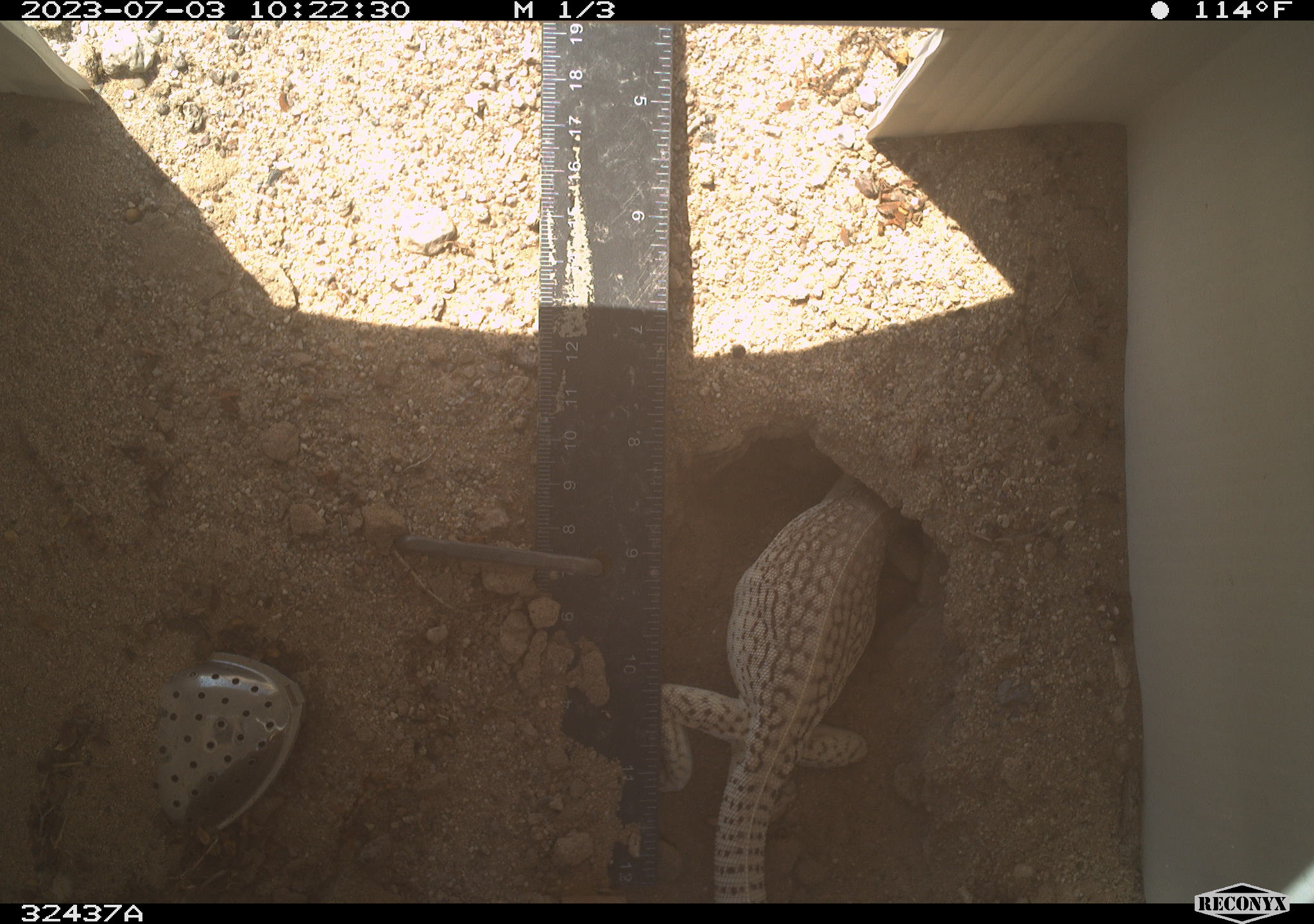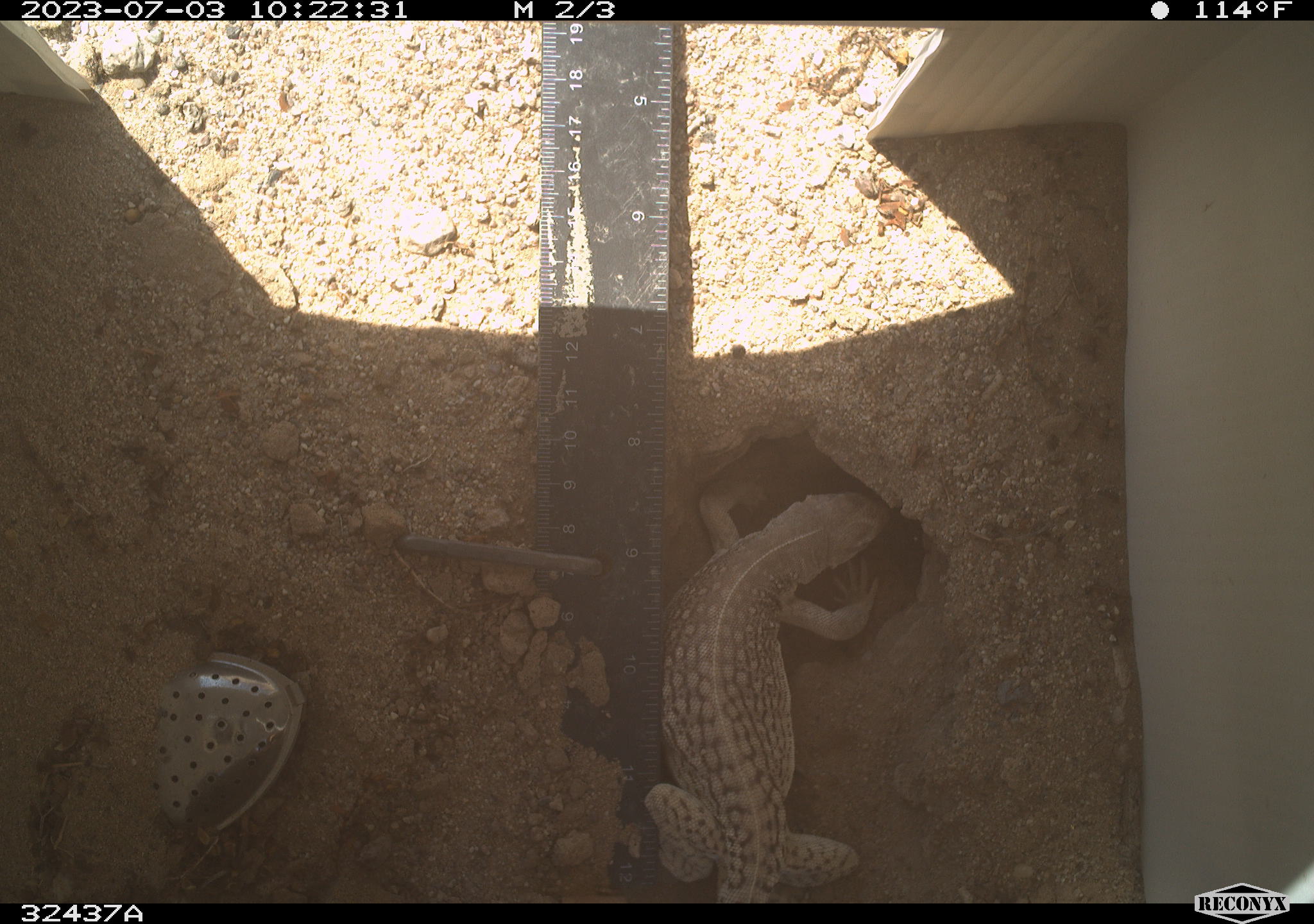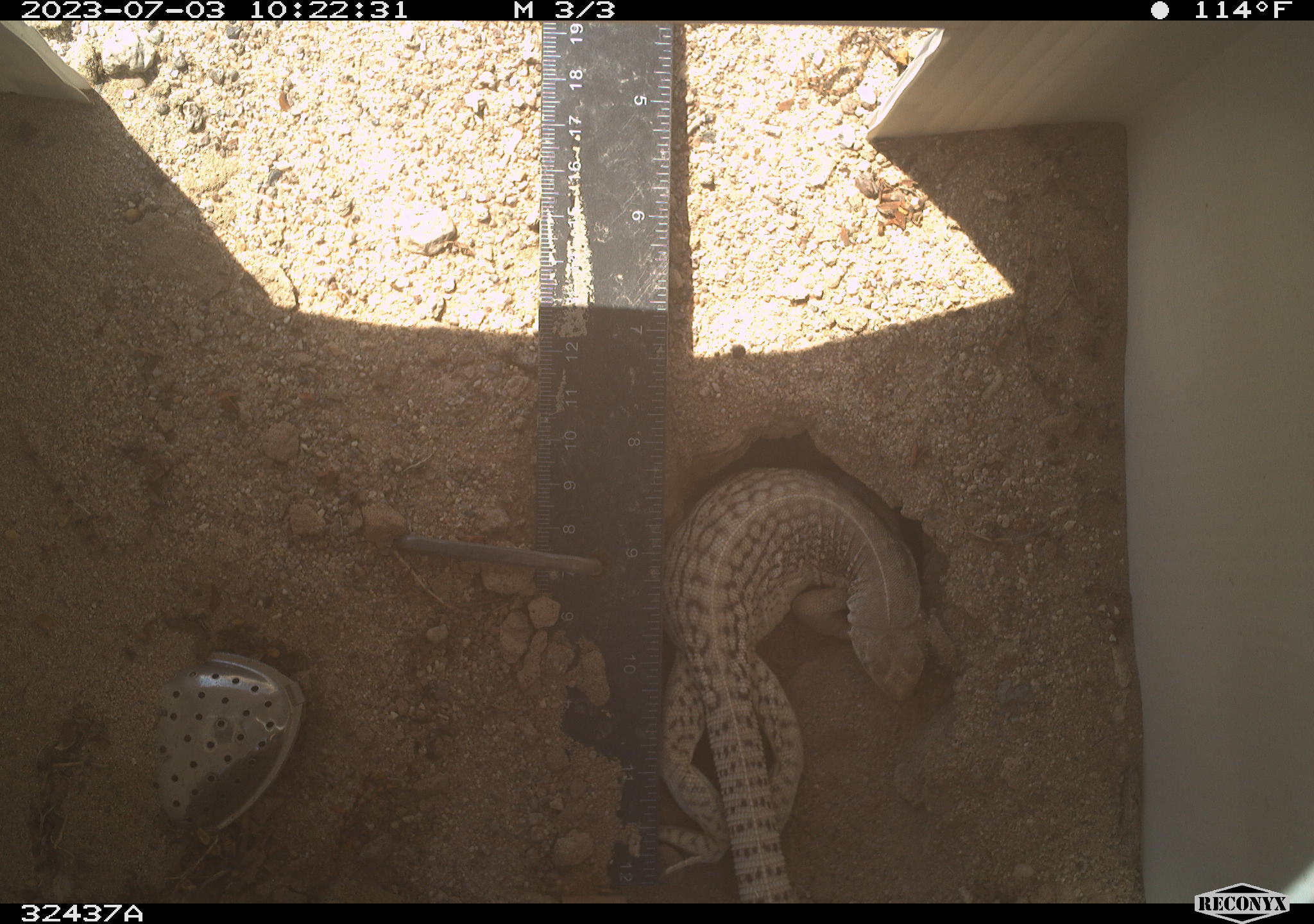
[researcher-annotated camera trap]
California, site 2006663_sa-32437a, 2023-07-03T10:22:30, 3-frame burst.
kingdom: Animalia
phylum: Chordata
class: Reptilia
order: Squamata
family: Iguanidae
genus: Dipsosaurus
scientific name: Dipsosaurus dorsalis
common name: common desert iguana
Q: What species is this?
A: Common desert iguana (Dipsosaurus dorsalis).